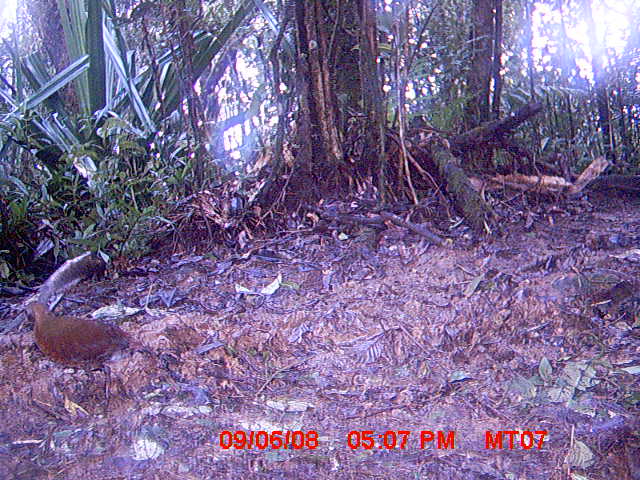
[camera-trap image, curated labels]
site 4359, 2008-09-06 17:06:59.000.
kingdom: Animalia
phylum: Chordata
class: Aves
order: Gruiformes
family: Sarothruridae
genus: Mentocrex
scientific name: Mentocrex kioloides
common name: madagascar wood rail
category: canirallus kioloides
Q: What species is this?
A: Canirallus kioloides (madagascar wood rail) (Mentocrex kioloides).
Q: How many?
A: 1.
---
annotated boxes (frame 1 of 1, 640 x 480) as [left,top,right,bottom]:
canirallus kioloides: [30,301,153,368]